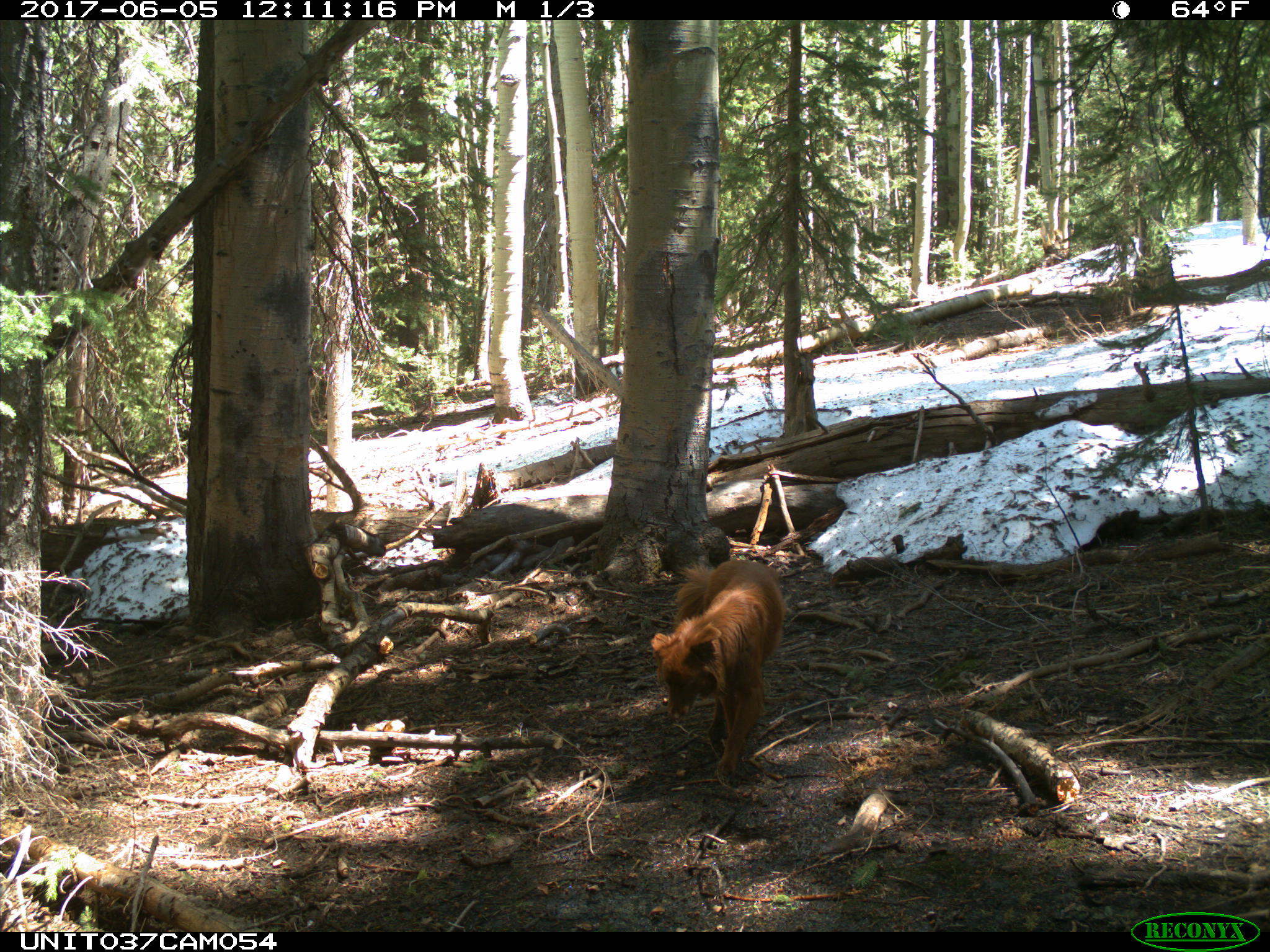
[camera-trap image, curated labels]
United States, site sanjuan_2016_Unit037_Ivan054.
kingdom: Animalia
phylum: Chordata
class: Mammalia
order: Carnivora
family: Canidae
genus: Canis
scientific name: Canis familiaris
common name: domestic dog